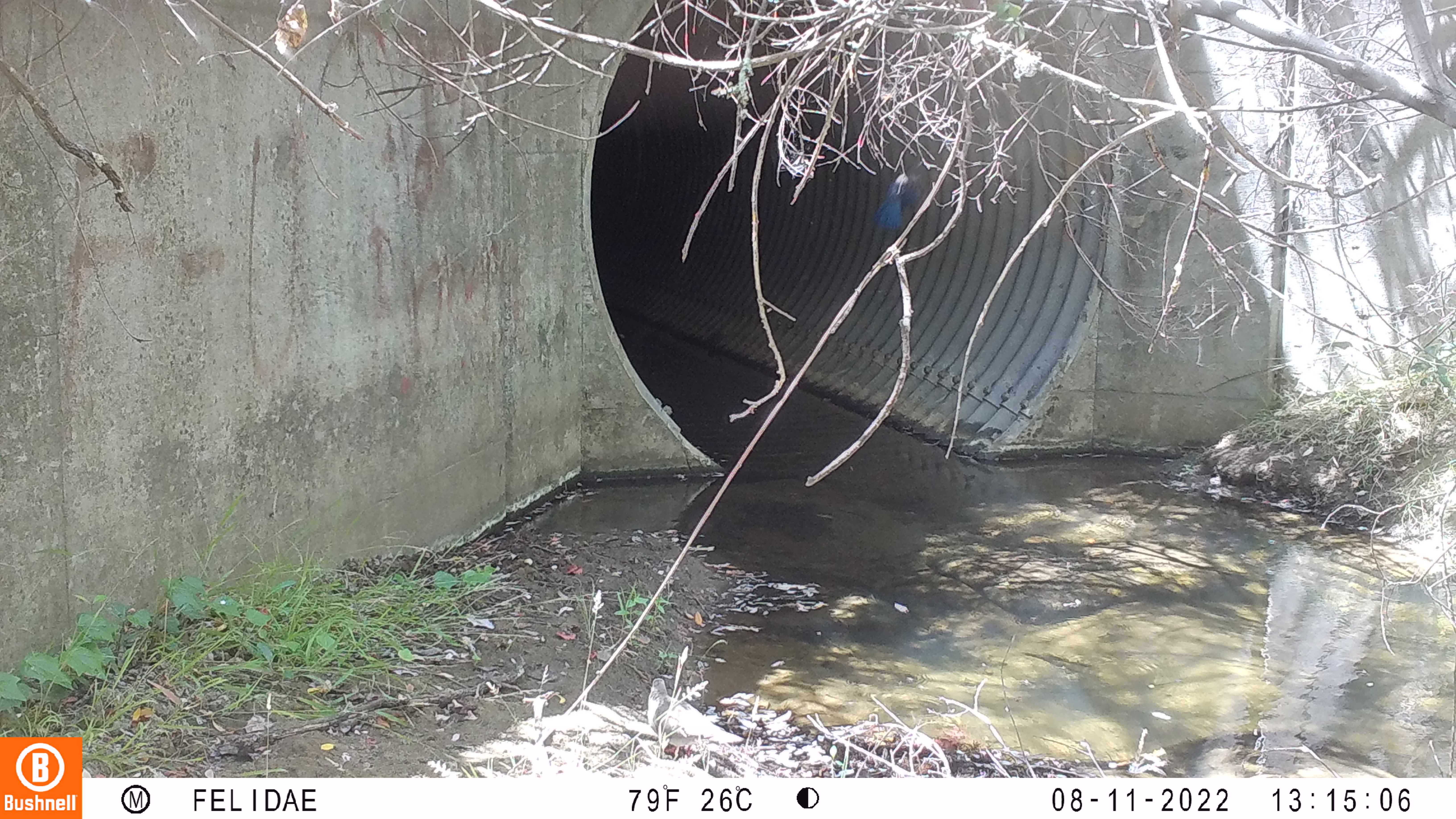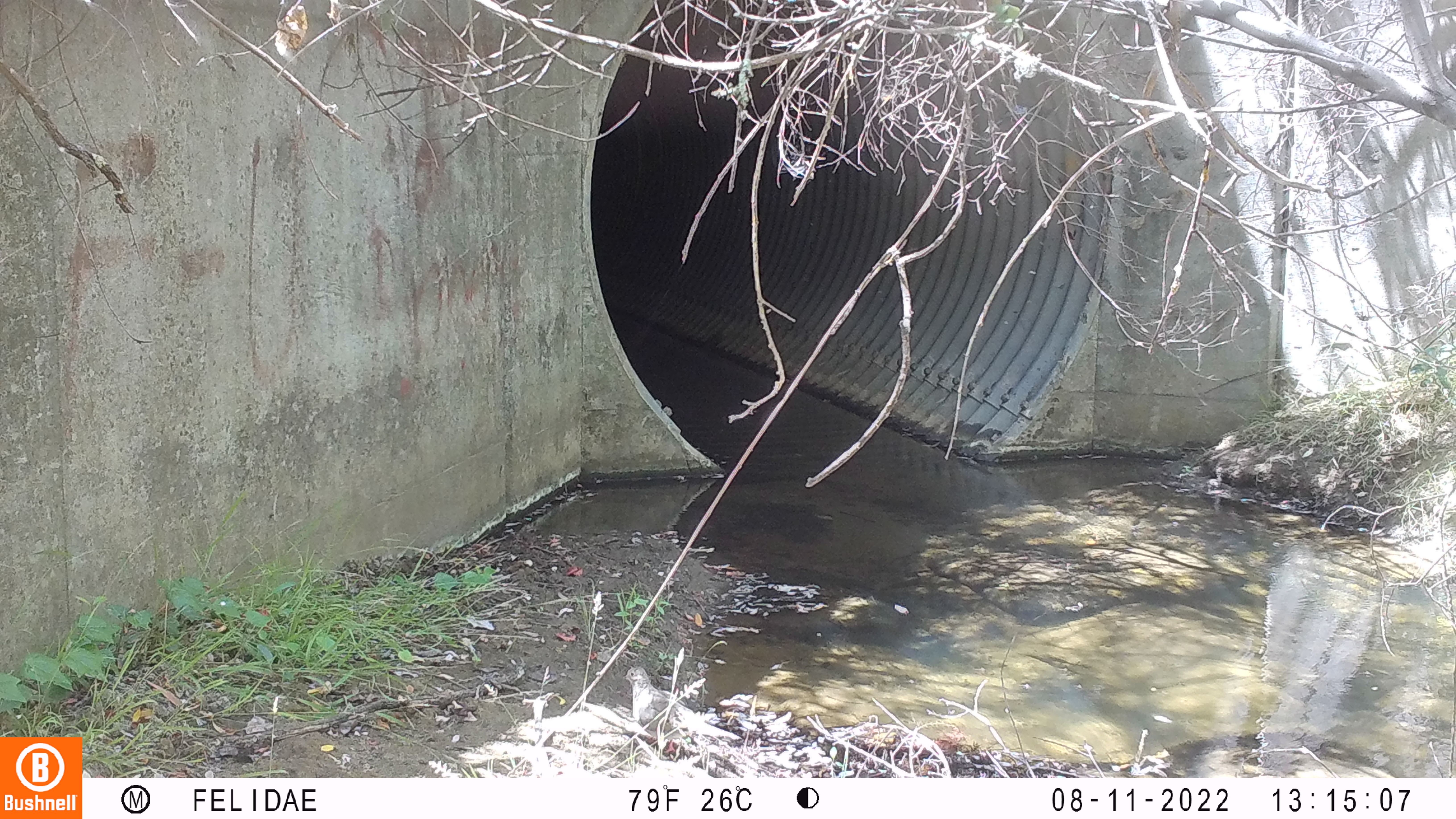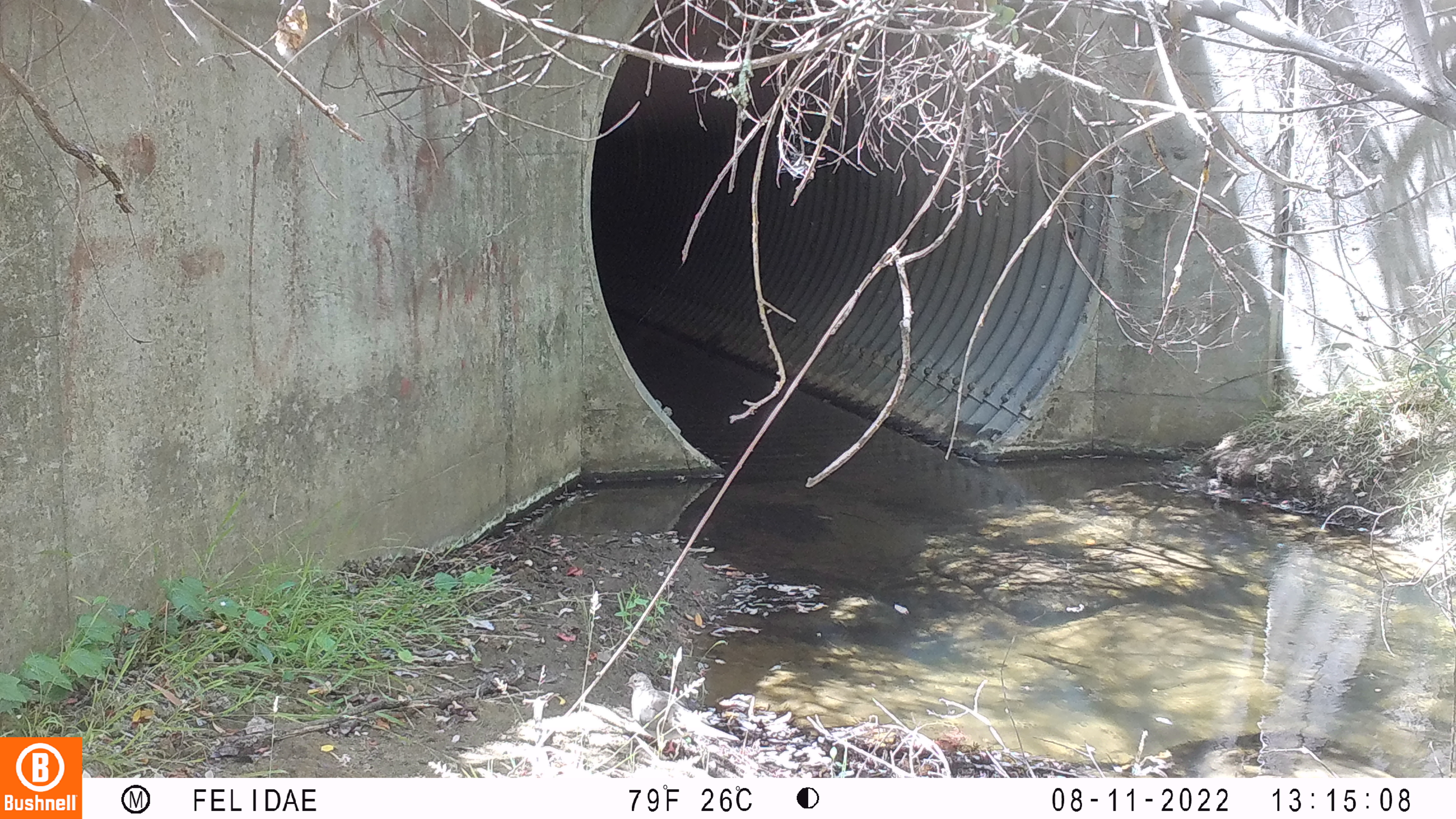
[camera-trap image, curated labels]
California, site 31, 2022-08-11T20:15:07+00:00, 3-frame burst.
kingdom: Animalia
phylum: Chordata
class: Aves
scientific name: Aves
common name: bird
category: unknown bird